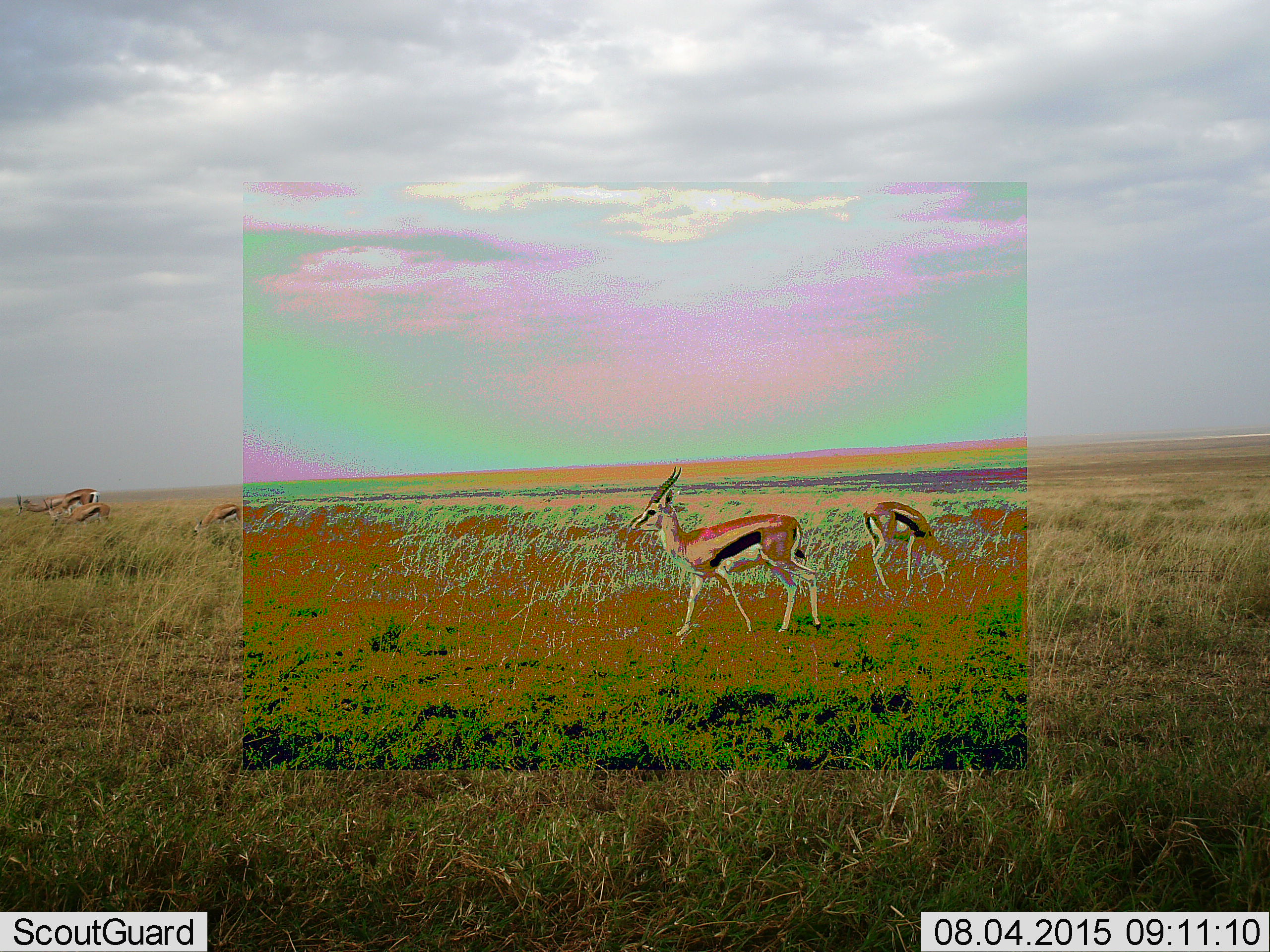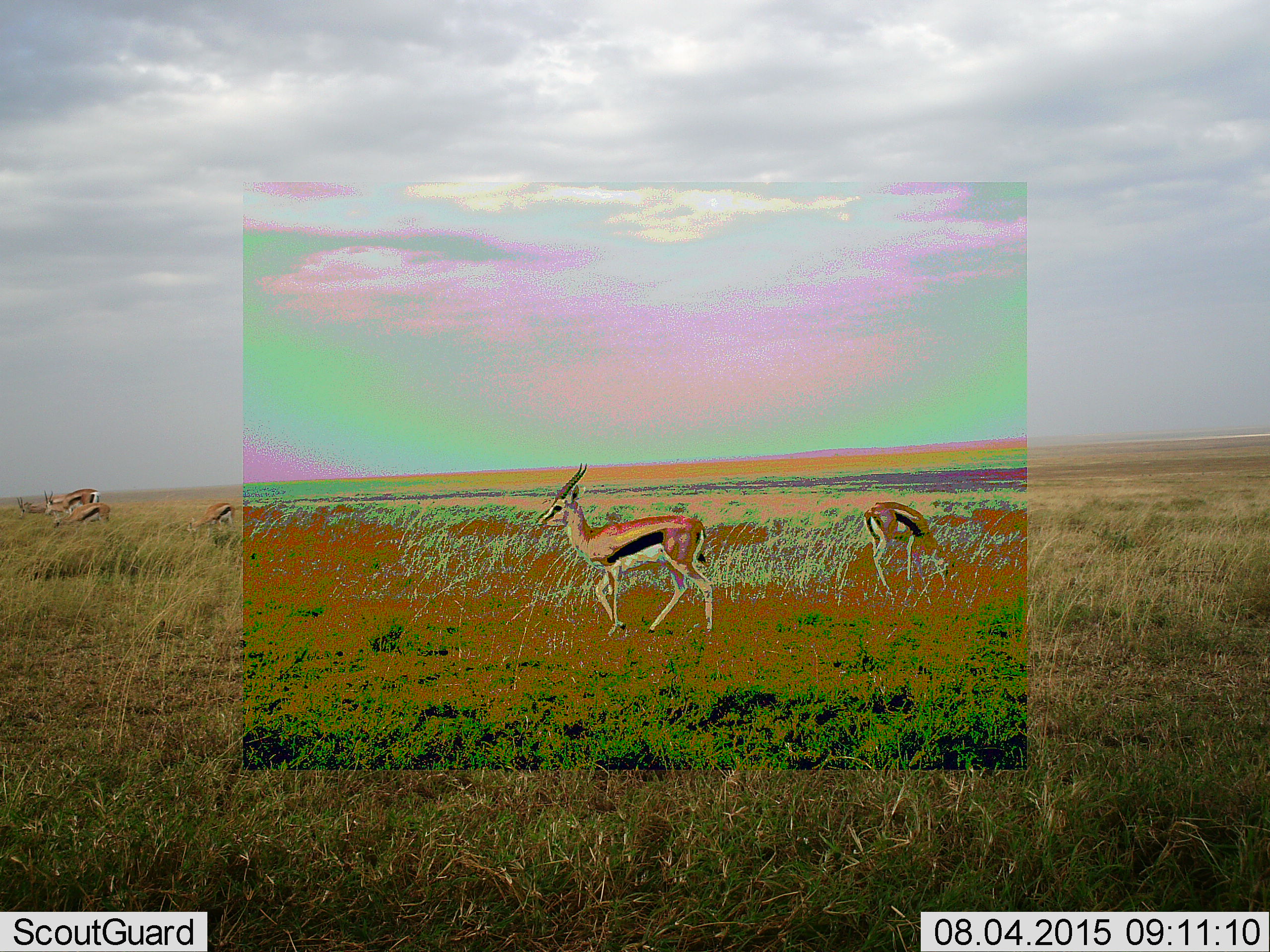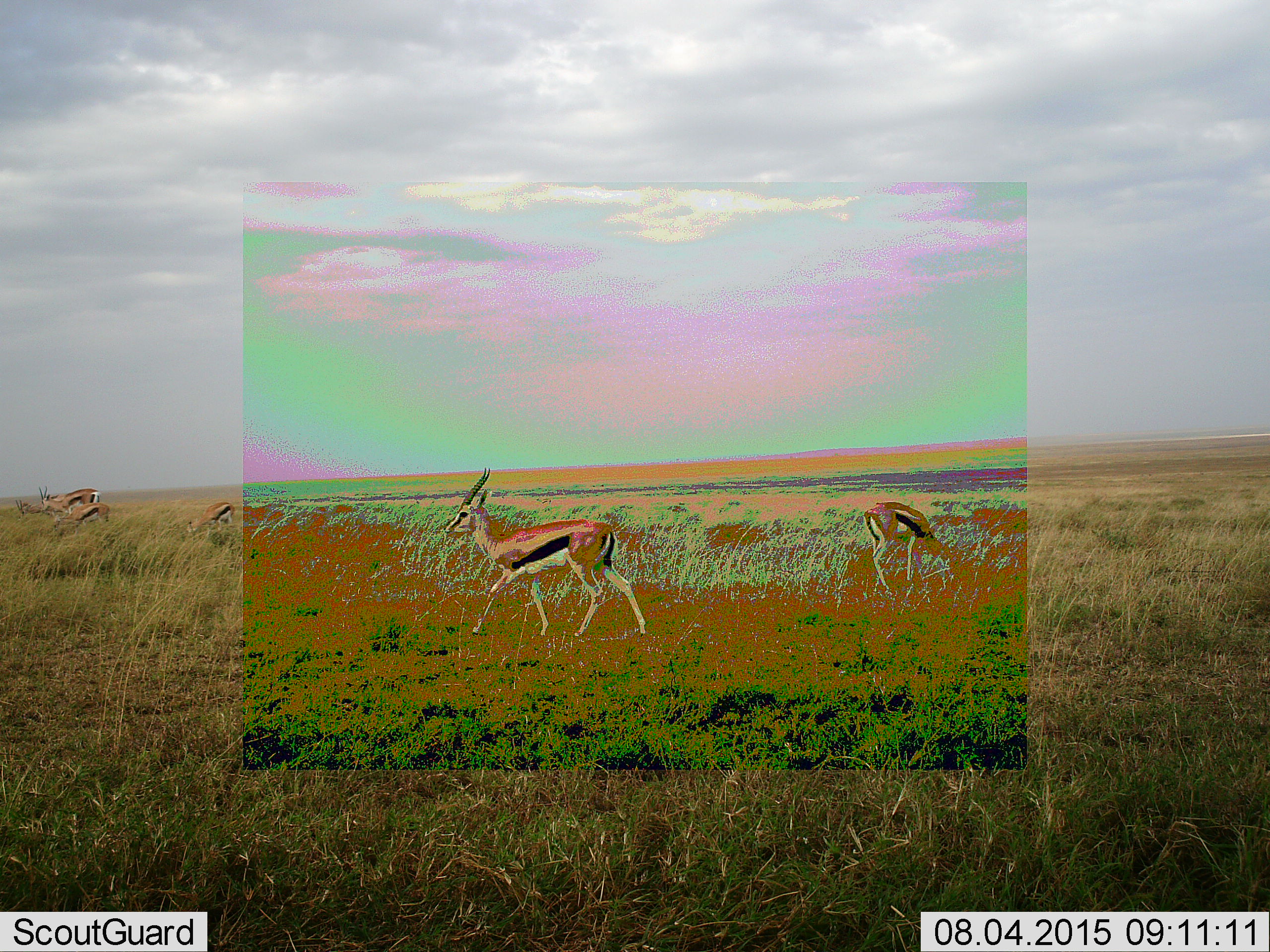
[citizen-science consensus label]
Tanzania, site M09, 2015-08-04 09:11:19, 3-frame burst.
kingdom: Animalia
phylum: Chordata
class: Mammalia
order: Artiodactyla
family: Bovidae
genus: Eudorcas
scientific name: Eudorcas thomsonii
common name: thomson's gazelle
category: gazellethomsons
Gazellethomsons (thomson's gazelle) (Eudorcas thomsonii), count 6. Behavior (volunteer vote fractions): standing 67%, resting 0%, moving 83%, interacting 0%. Young present (vote fraction): 0%. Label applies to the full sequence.